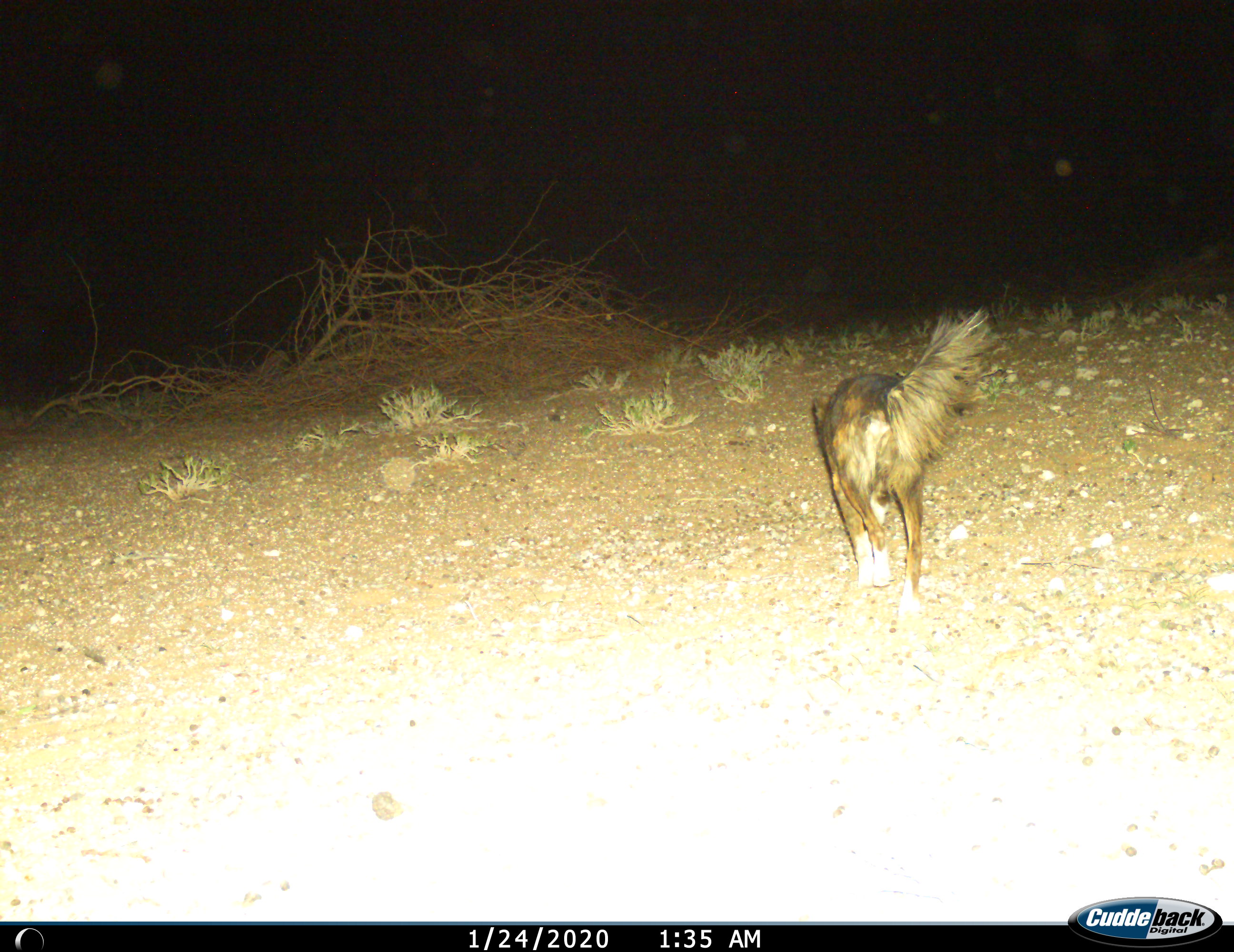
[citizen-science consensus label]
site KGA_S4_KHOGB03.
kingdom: Animalia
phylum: Chordata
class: Mammalia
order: Carnivora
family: Canidae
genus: Lycaon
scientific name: Lycaon pictus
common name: african wild dog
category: wilddog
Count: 1.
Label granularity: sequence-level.